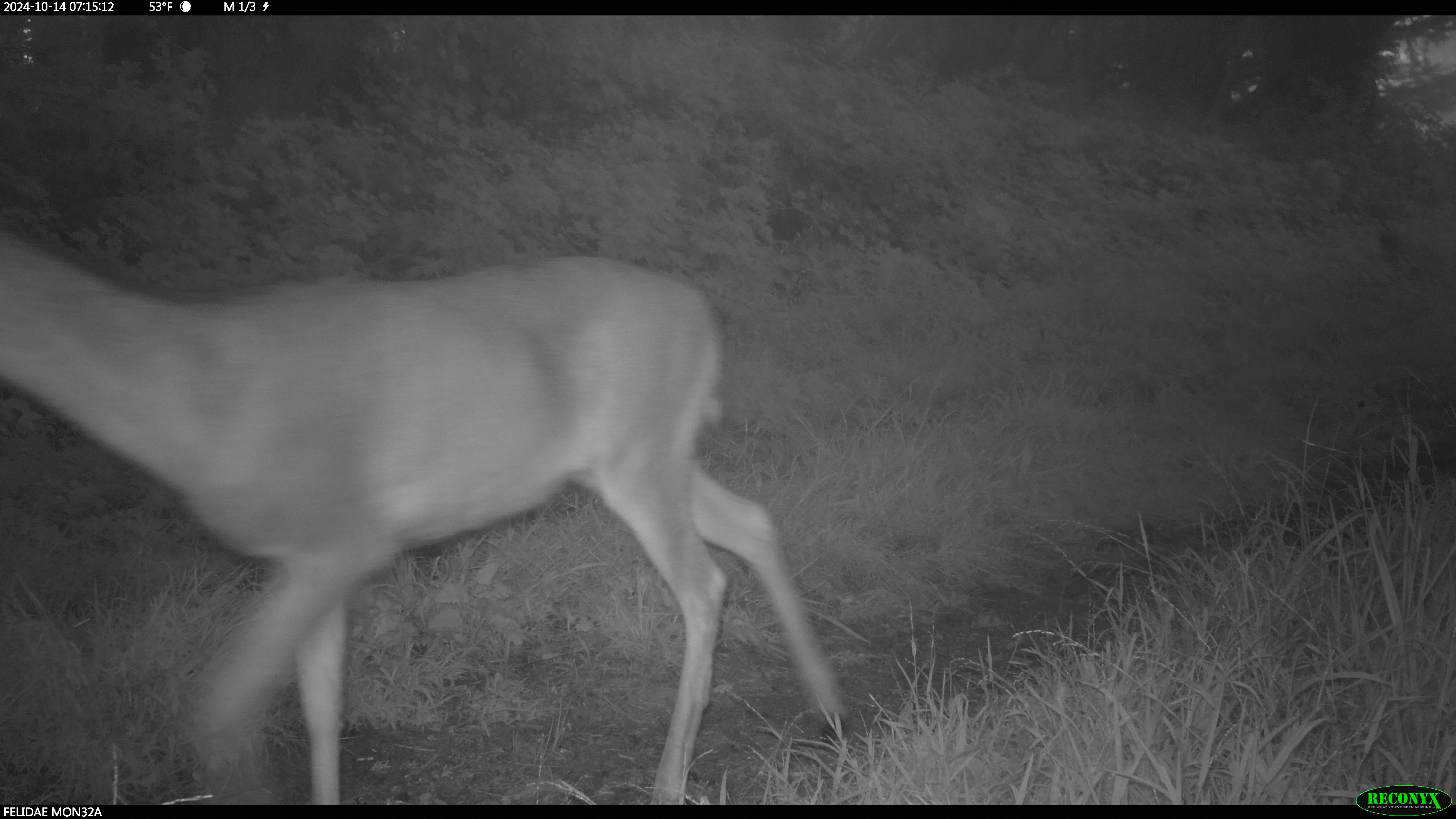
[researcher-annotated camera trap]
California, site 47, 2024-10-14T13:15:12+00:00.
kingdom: Animalia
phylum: Chordata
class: Mammalia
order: Artiodactyla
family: Cervidae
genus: Odocoileus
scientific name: Odocoileus hemionus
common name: mule deer